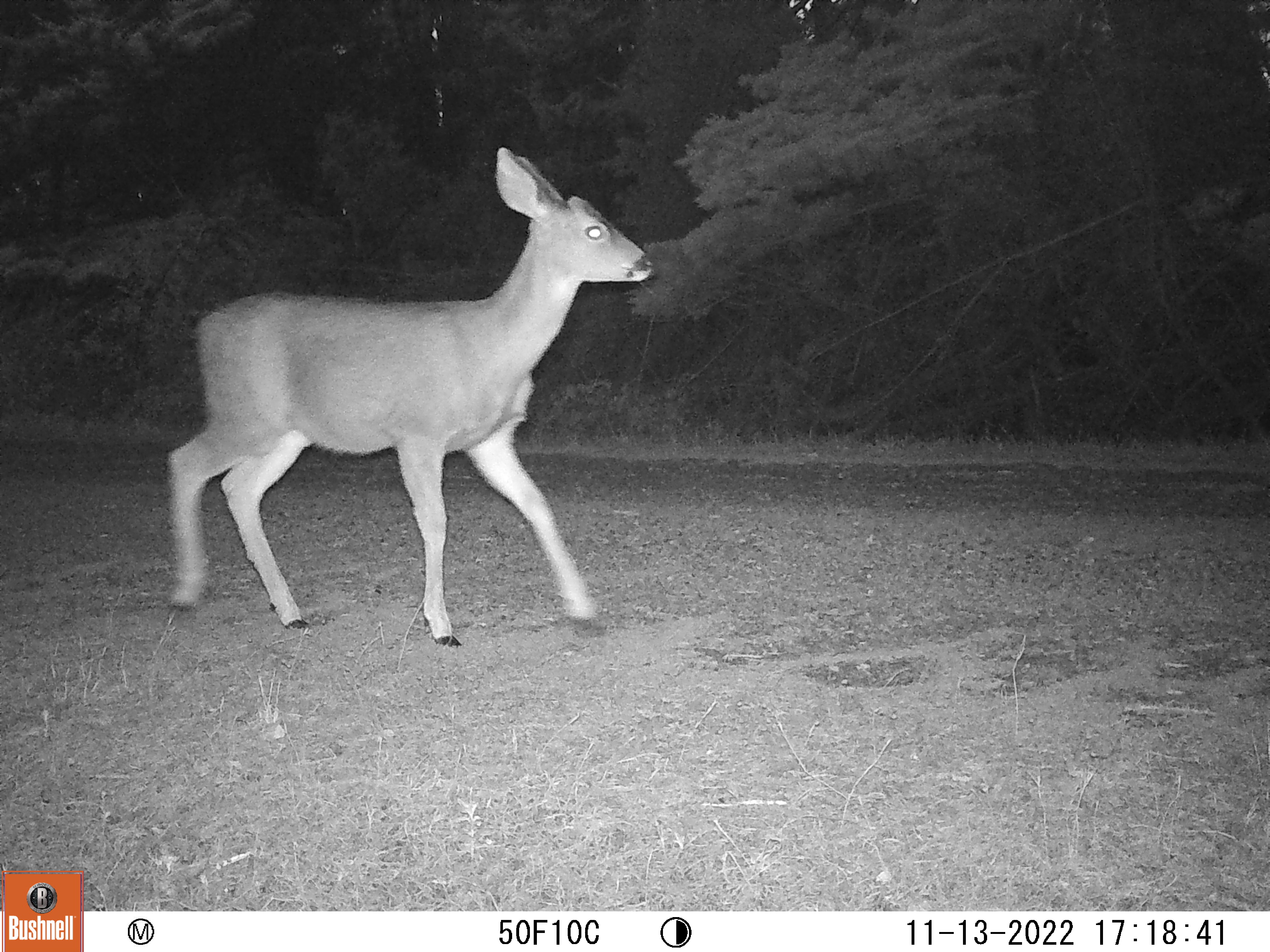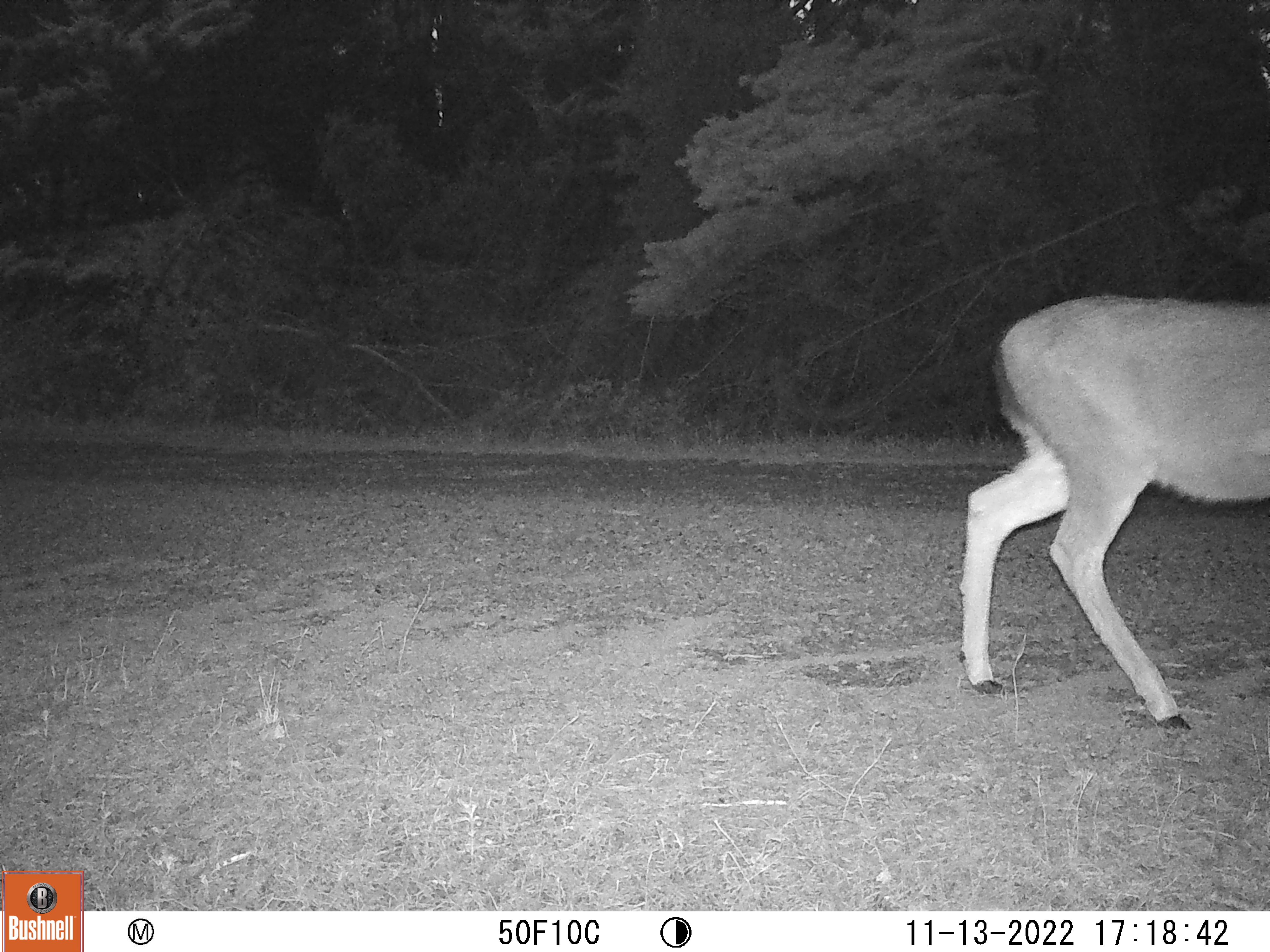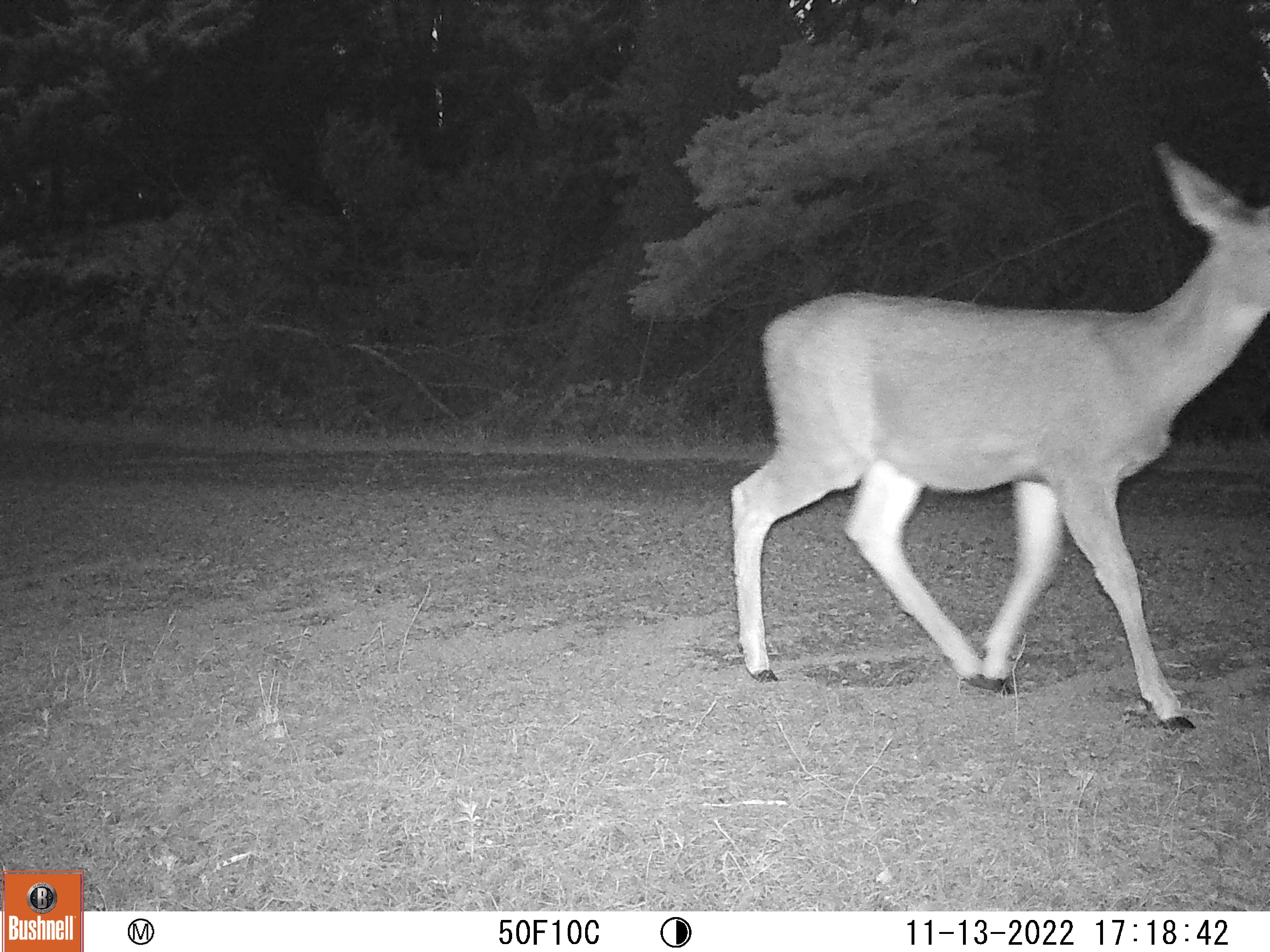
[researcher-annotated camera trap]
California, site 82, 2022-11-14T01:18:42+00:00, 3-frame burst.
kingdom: Animalia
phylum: Chordata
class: Mammalia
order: Artiodactyla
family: Cervidae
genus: Odocoileus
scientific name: Odocoileus hemionus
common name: mule deer